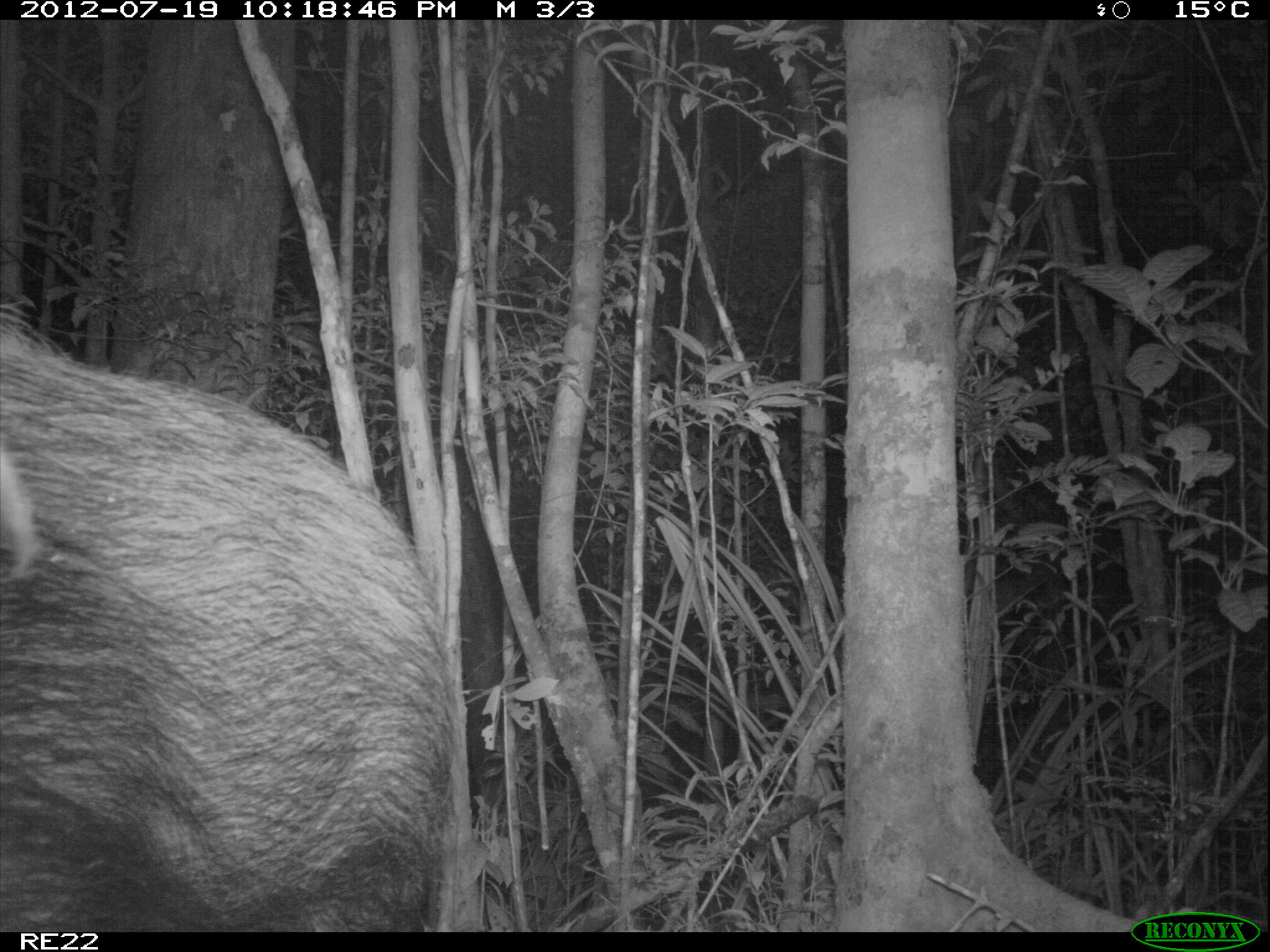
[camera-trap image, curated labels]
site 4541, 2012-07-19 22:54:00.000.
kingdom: Animalia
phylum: Chordata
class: Mammalia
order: Artiodactyla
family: Suidae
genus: Potamochoerus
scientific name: Potamochoerus larvatus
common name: bushpig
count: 1